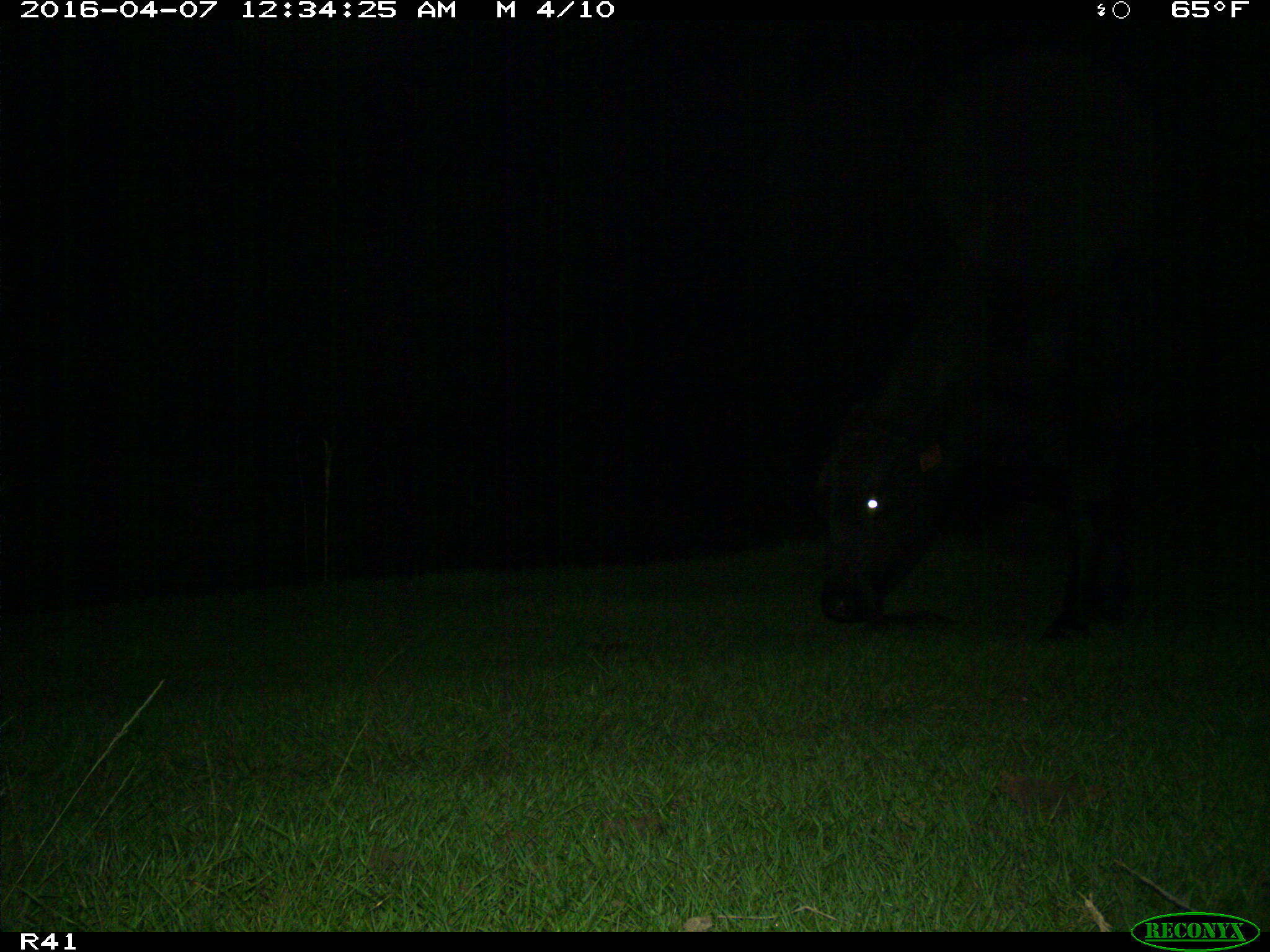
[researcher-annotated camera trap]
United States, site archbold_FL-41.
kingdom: Animalia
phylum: Chordata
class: Mammalia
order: Artiodactyla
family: Bovidae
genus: Bos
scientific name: Bos taurus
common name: domestic cow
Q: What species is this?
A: Bos taurus (domestic cow).